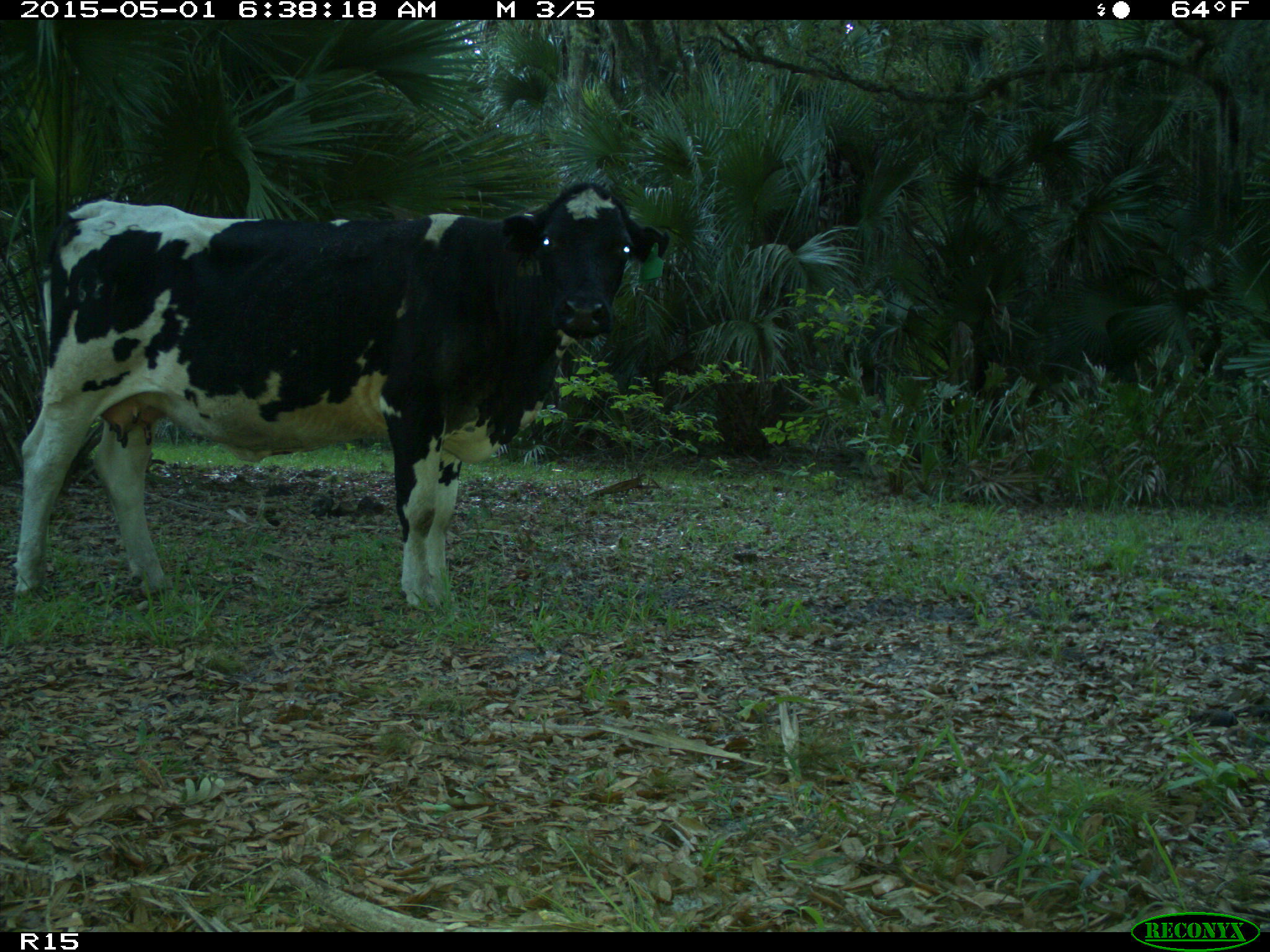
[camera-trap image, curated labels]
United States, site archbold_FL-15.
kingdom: Animalia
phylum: Chordata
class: Mammalia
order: Artiodactyla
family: Bovidae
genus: Bos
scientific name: Bos taurus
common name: domestic cow